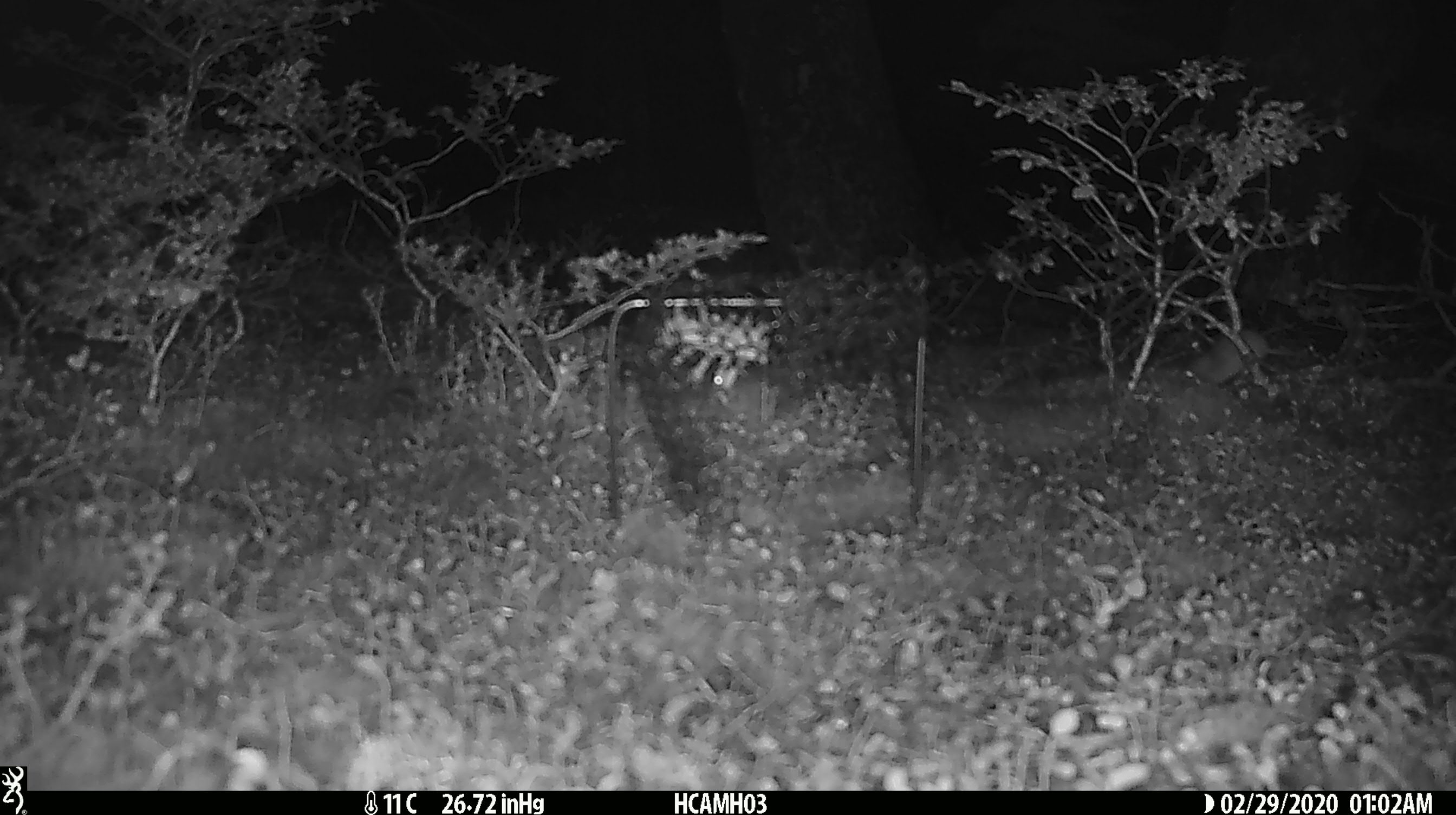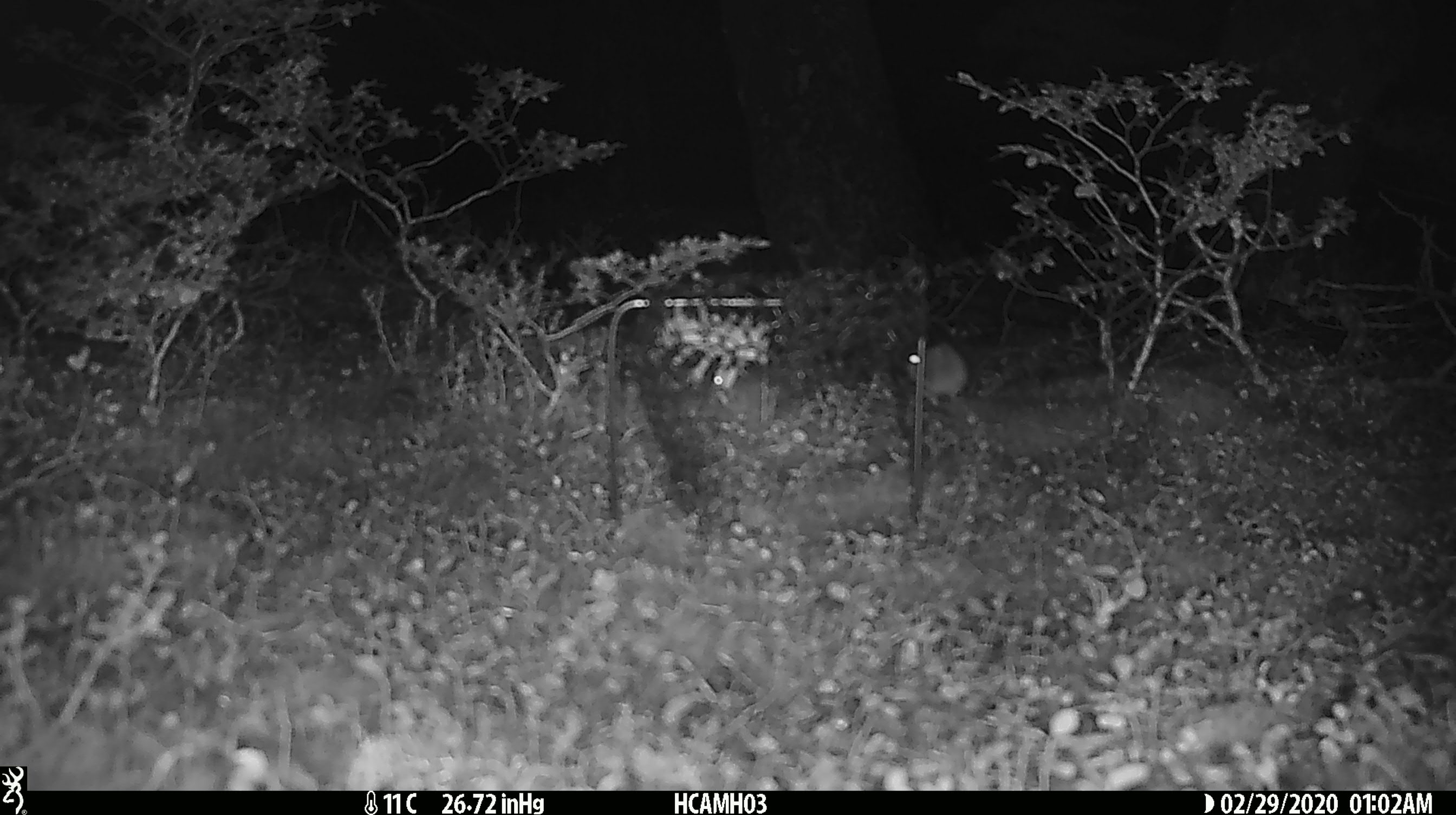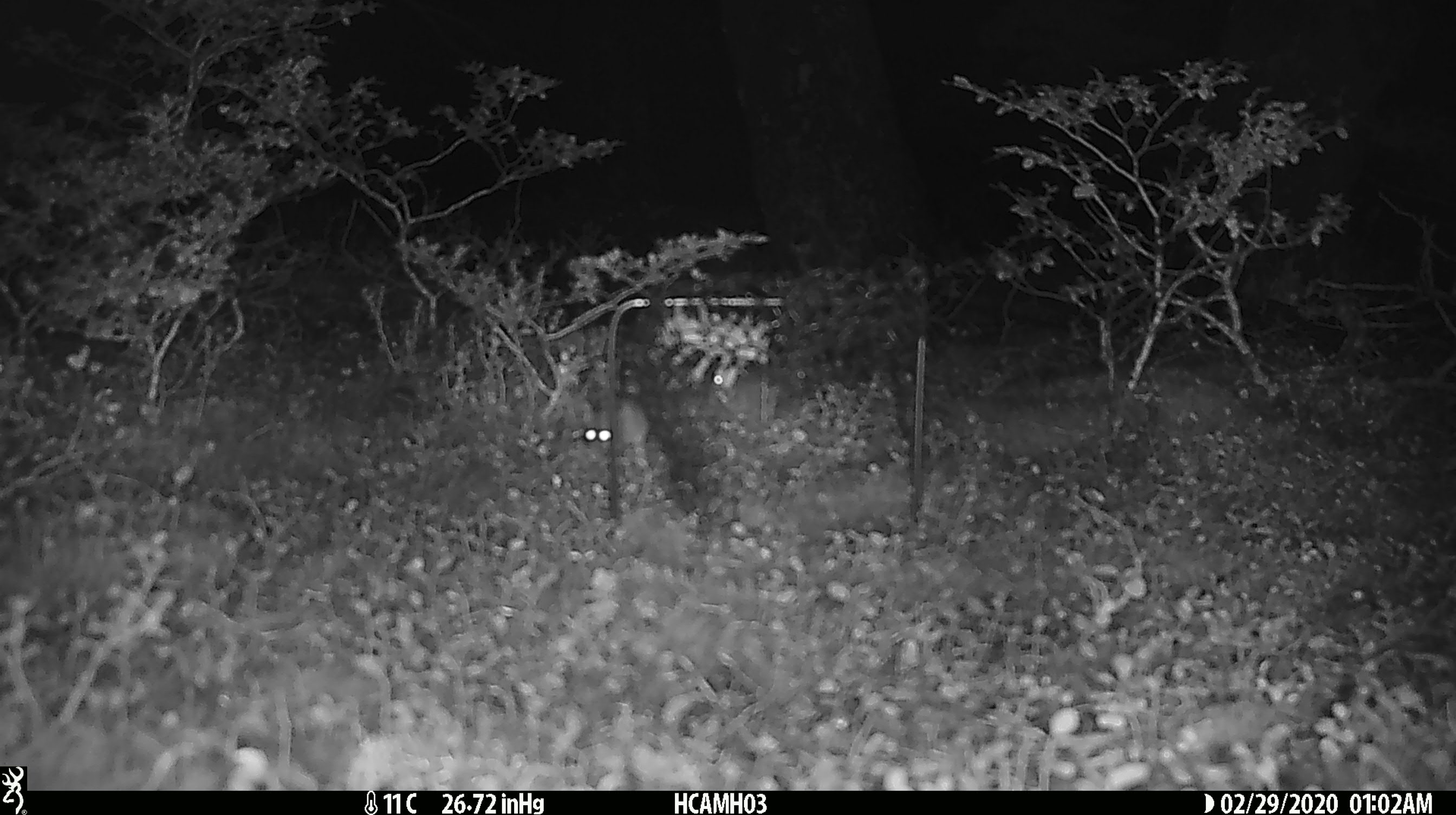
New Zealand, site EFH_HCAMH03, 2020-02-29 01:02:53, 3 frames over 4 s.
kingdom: Animalia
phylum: Chordata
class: Mammalia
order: Rodentia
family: Muridae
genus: Mus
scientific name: Mus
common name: mouse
Mouse (Mus).